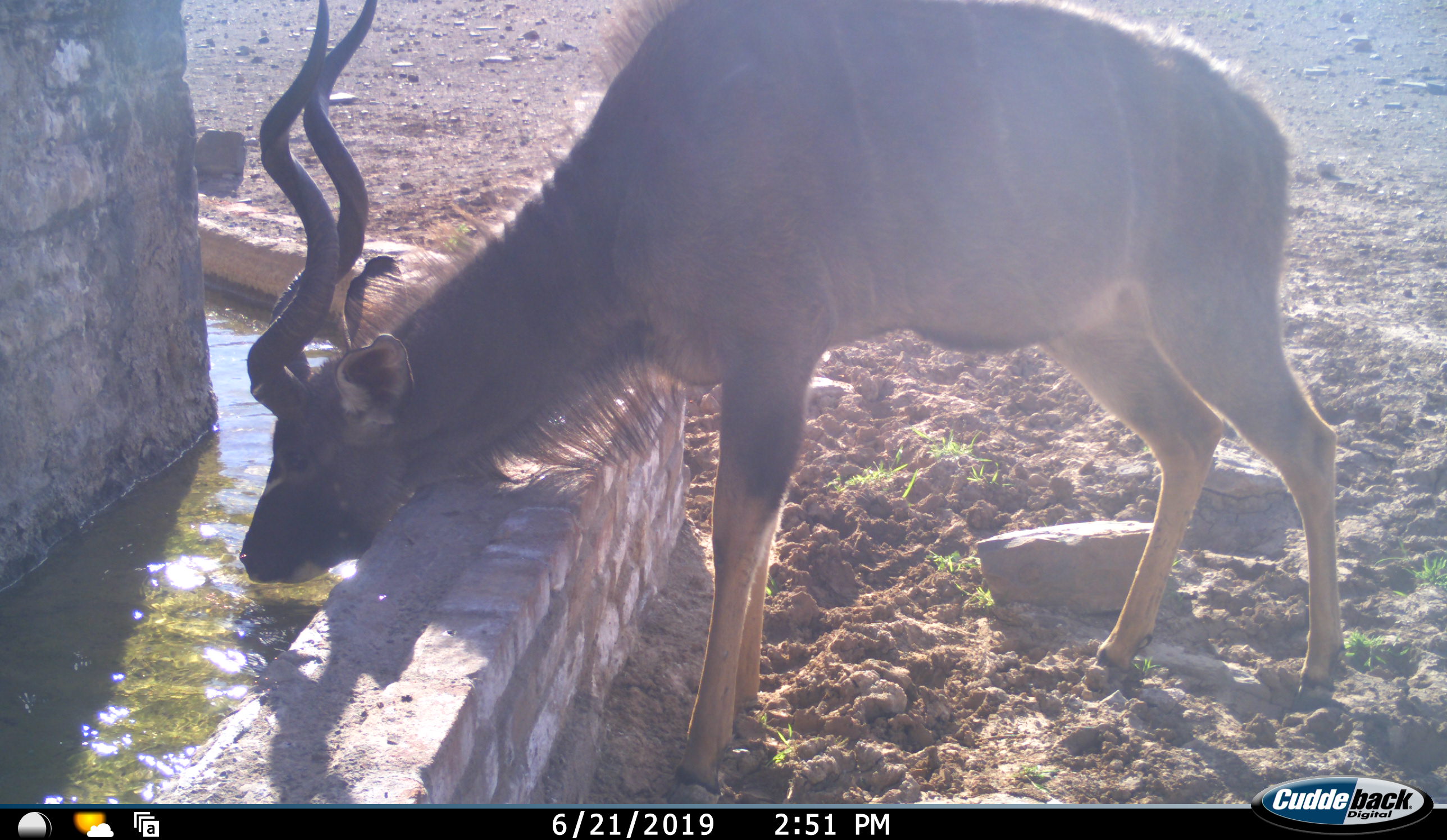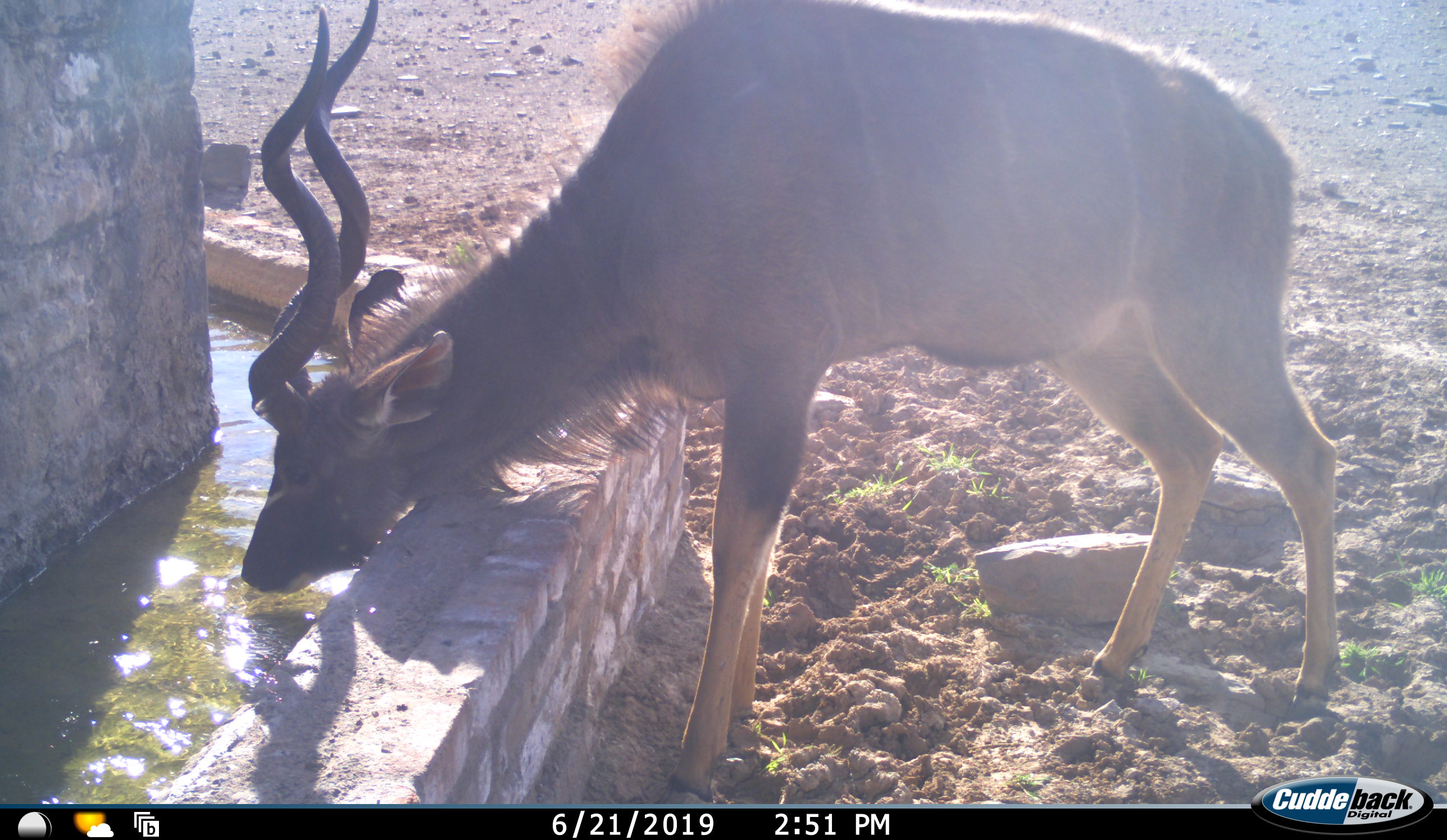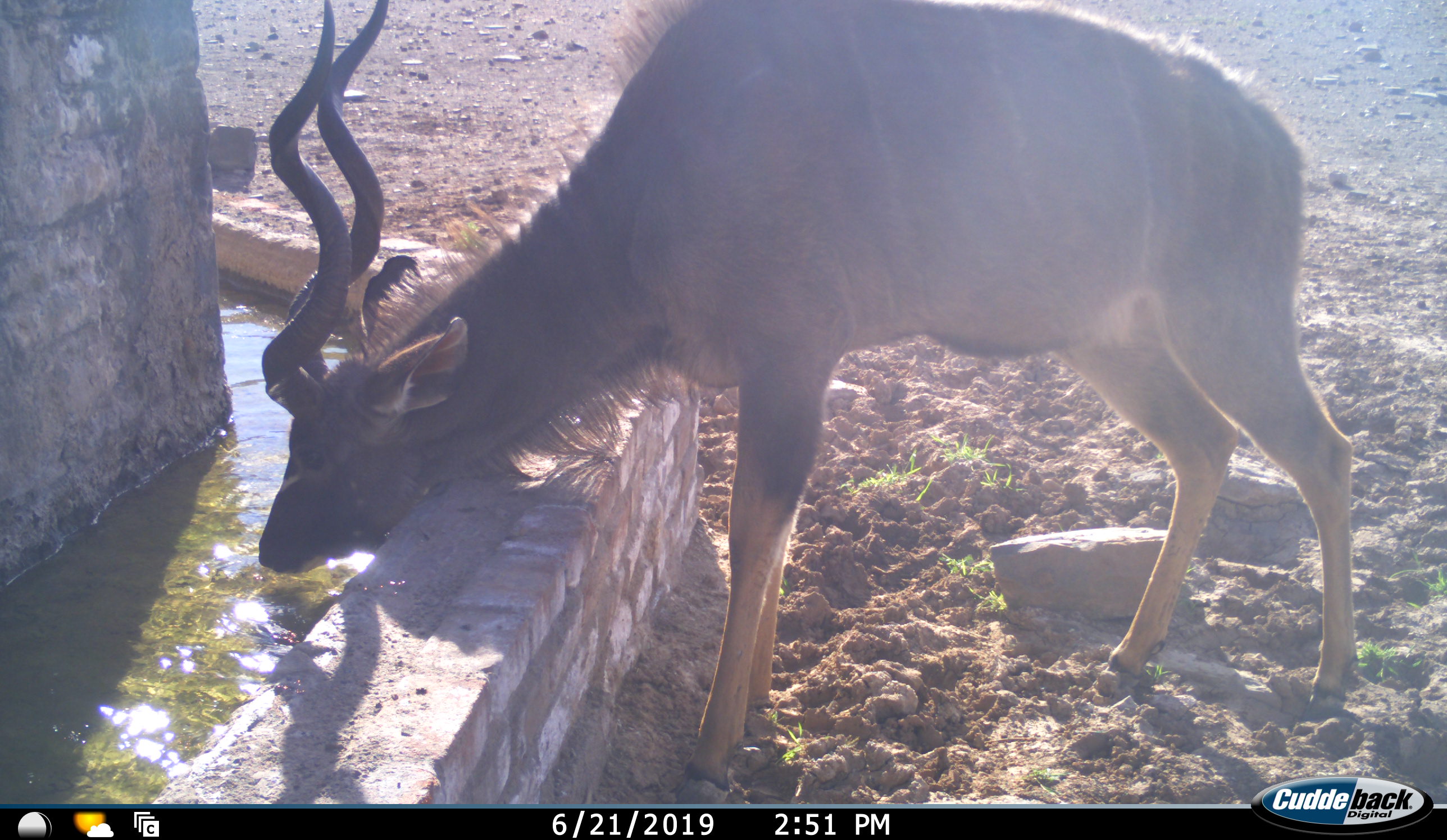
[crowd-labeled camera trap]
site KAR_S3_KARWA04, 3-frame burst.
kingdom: Animalia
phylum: Chordata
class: Mammalia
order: Artiodactyla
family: Bovidae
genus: Tragelaphus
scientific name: Tragelaphus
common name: kudu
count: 1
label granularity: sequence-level